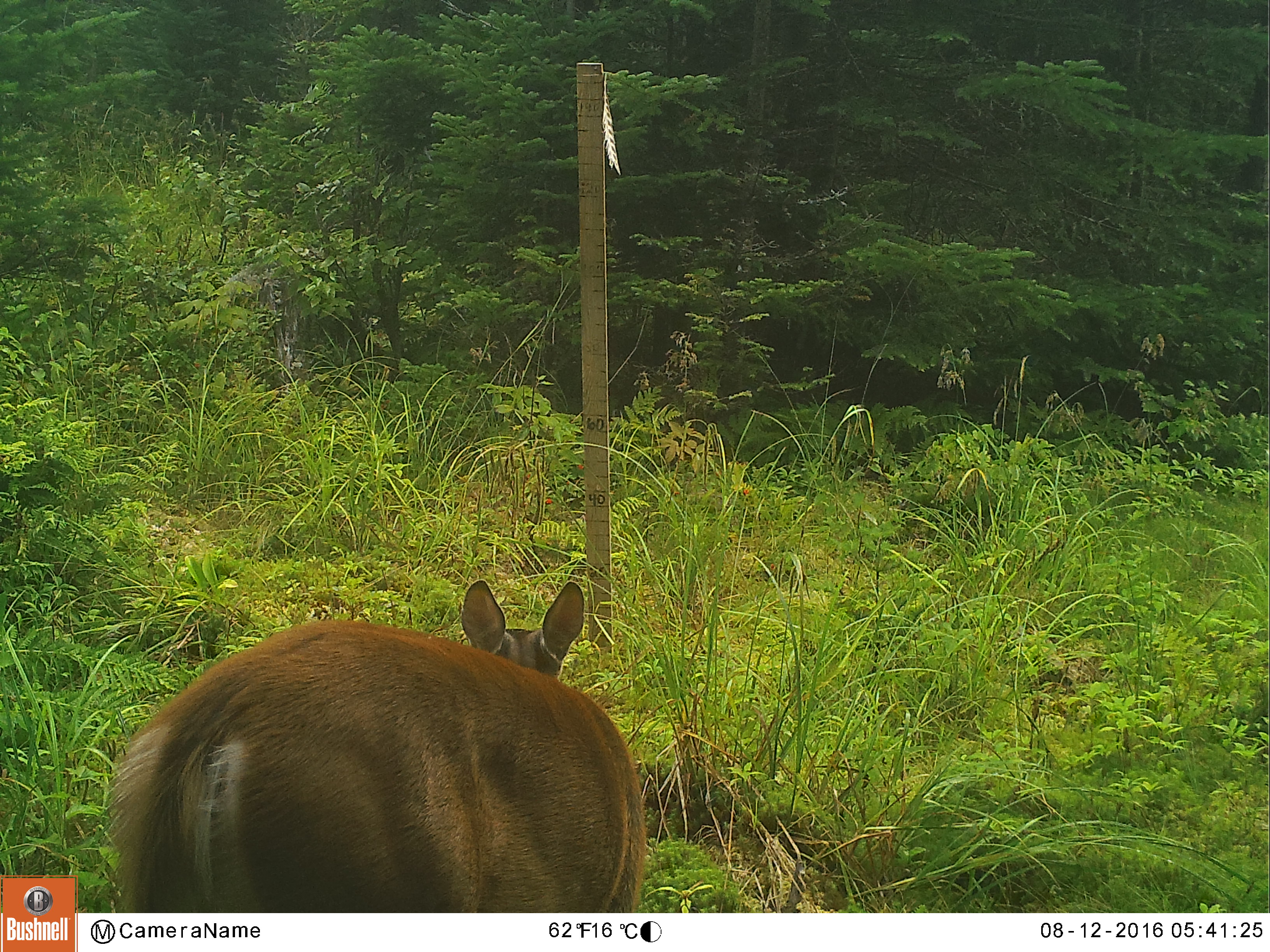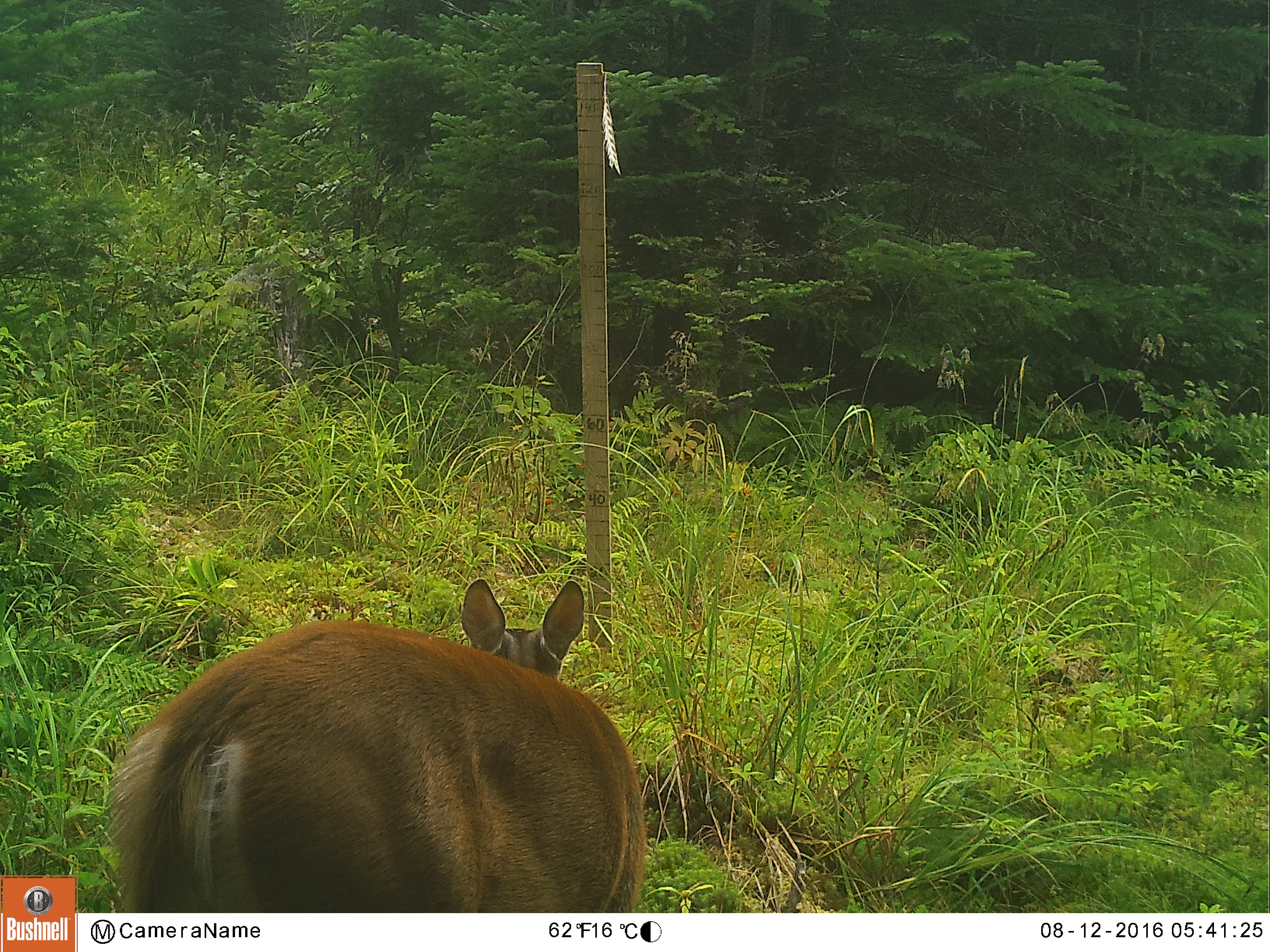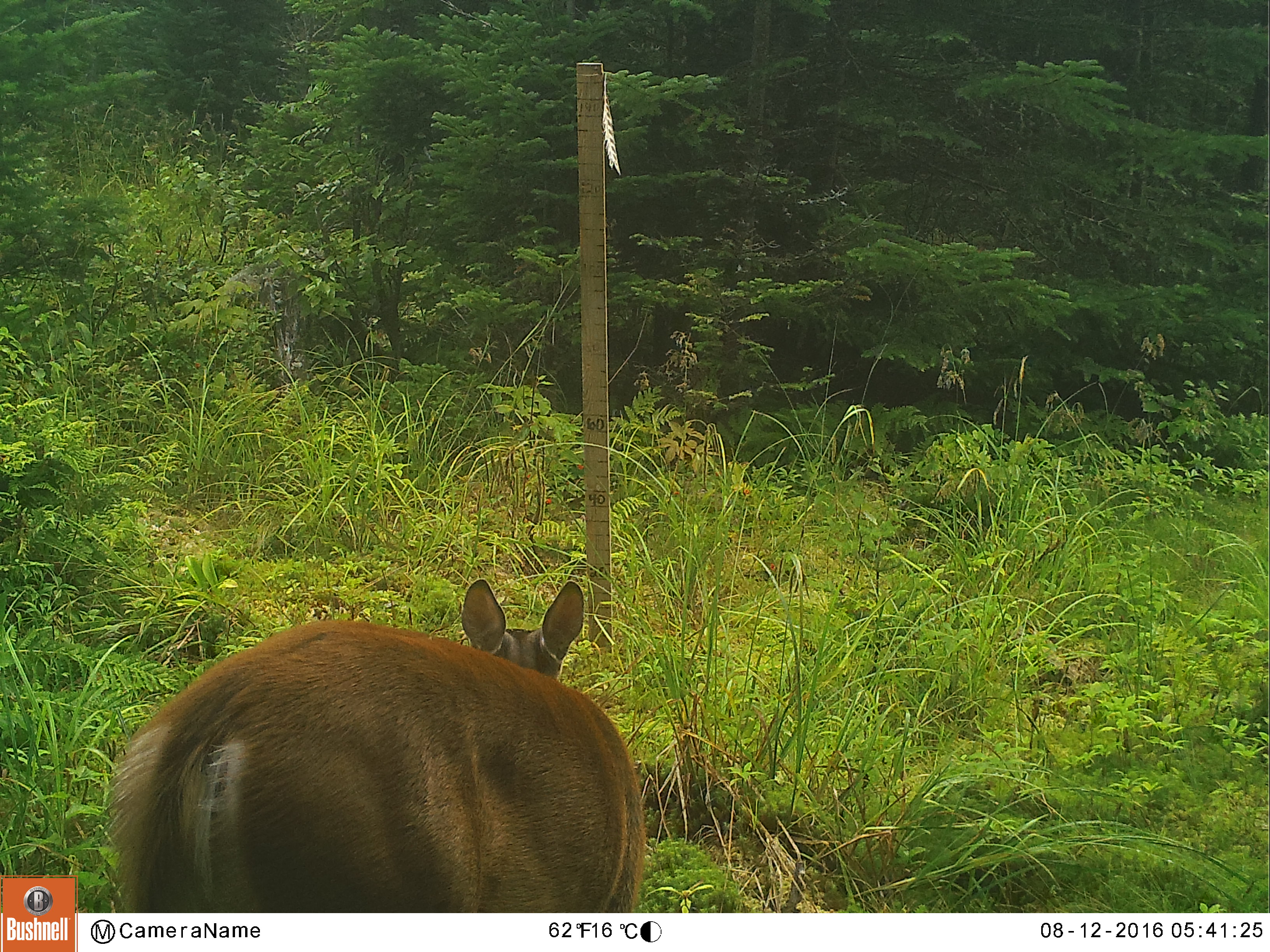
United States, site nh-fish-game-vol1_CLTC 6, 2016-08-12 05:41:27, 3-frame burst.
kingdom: Animalia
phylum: Chordata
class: Mammalia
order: Artiodactyla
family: Cervidae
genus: Odocoileus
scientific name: Odocoileus virginianus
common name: white-tailed deer